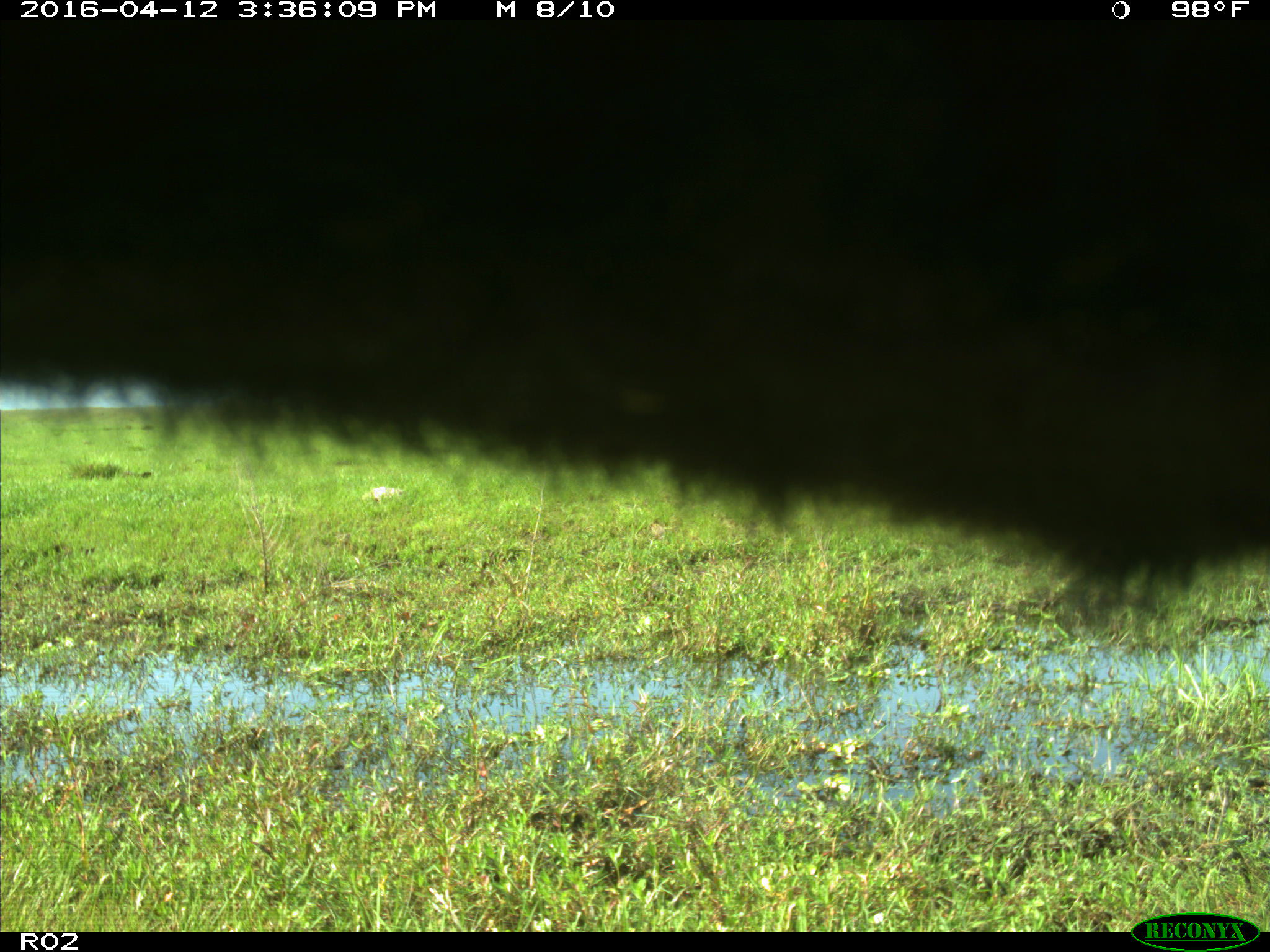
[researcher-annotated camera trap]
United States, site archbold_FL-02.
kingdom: Animalia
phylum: Chordata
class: Mammalia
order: Artiodactyla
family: Bovidae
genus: Bos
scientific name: Bos taurus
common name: domestic cow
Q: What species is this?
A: Bos taurus (domestic cow).